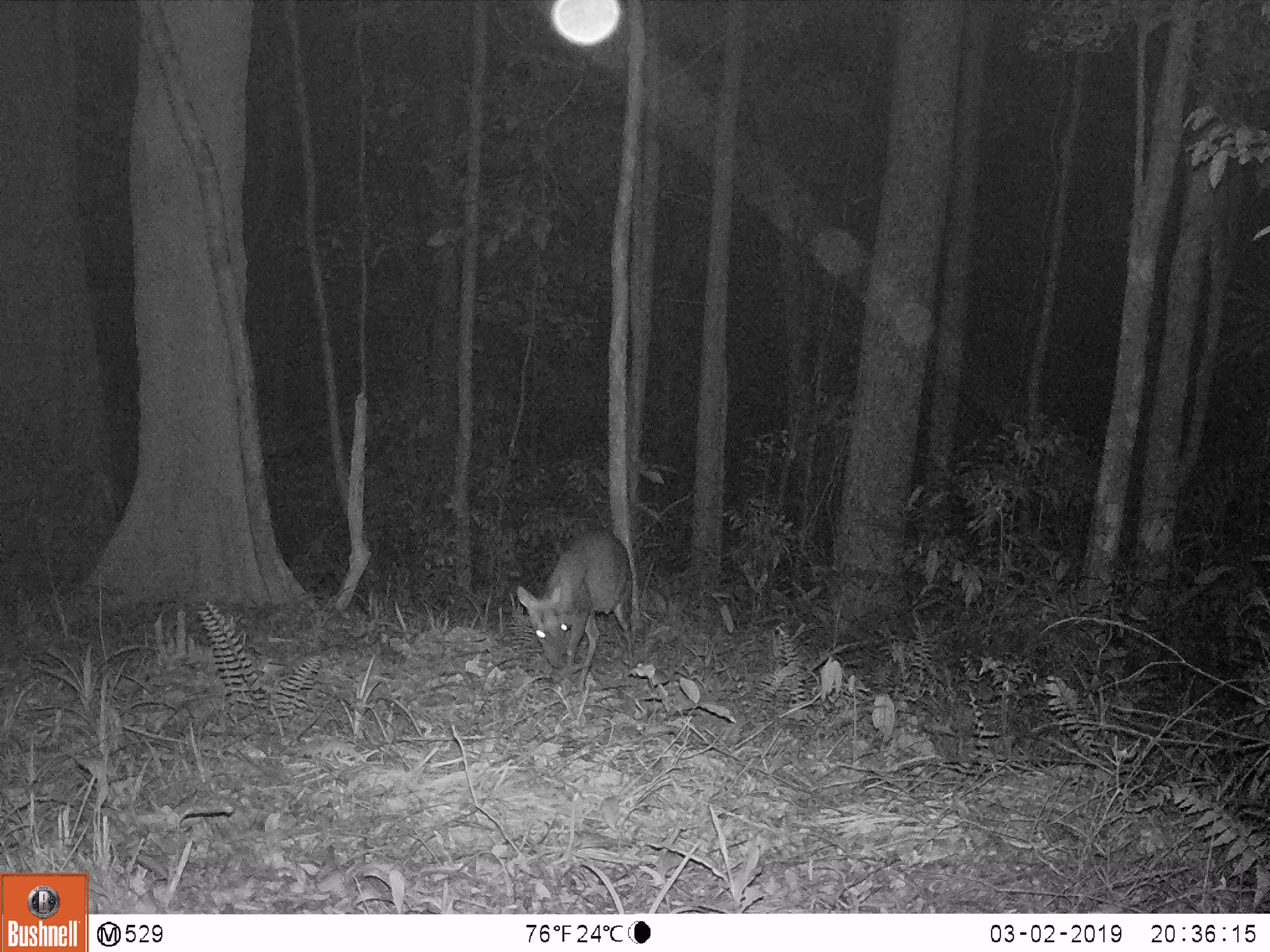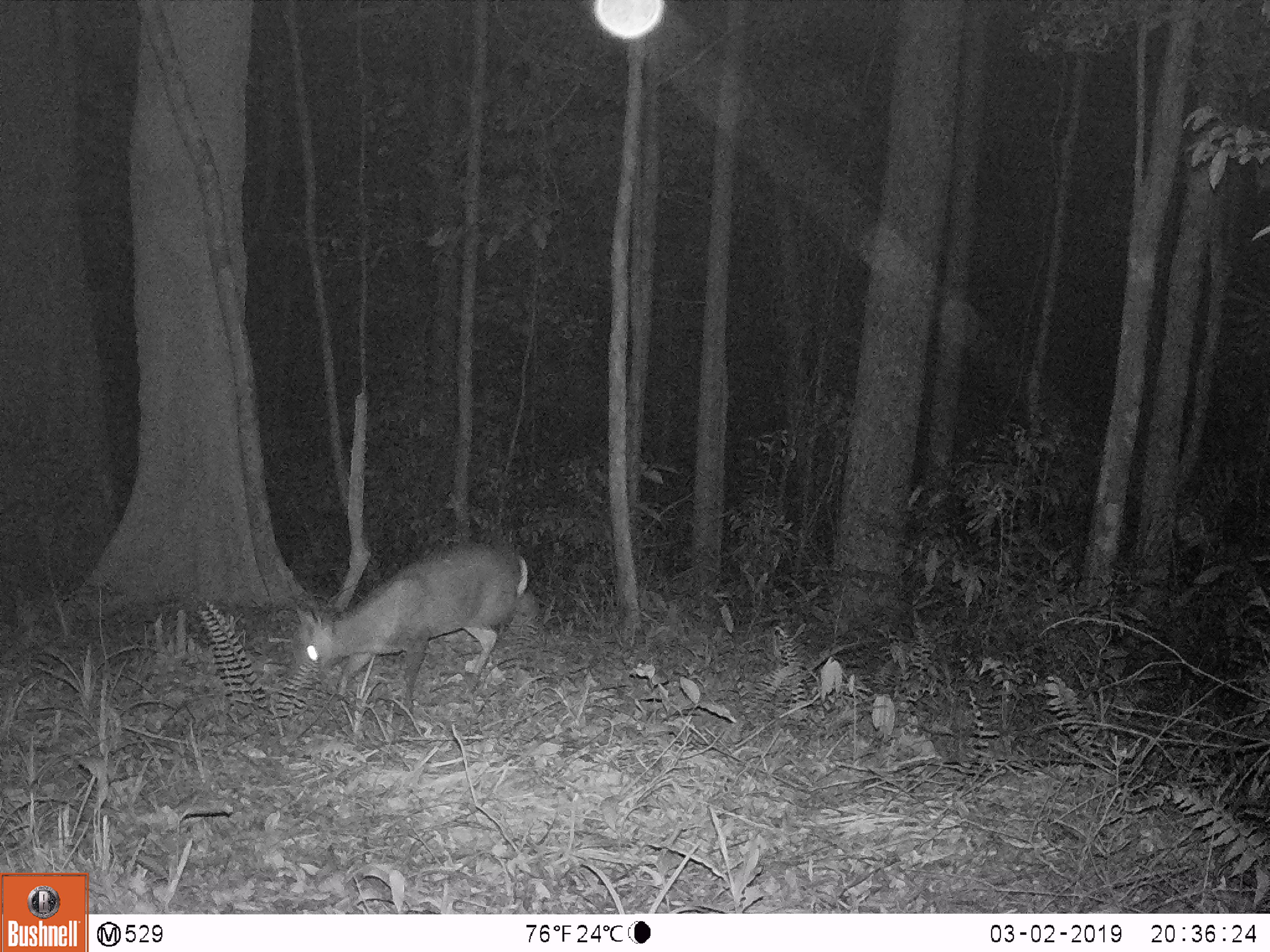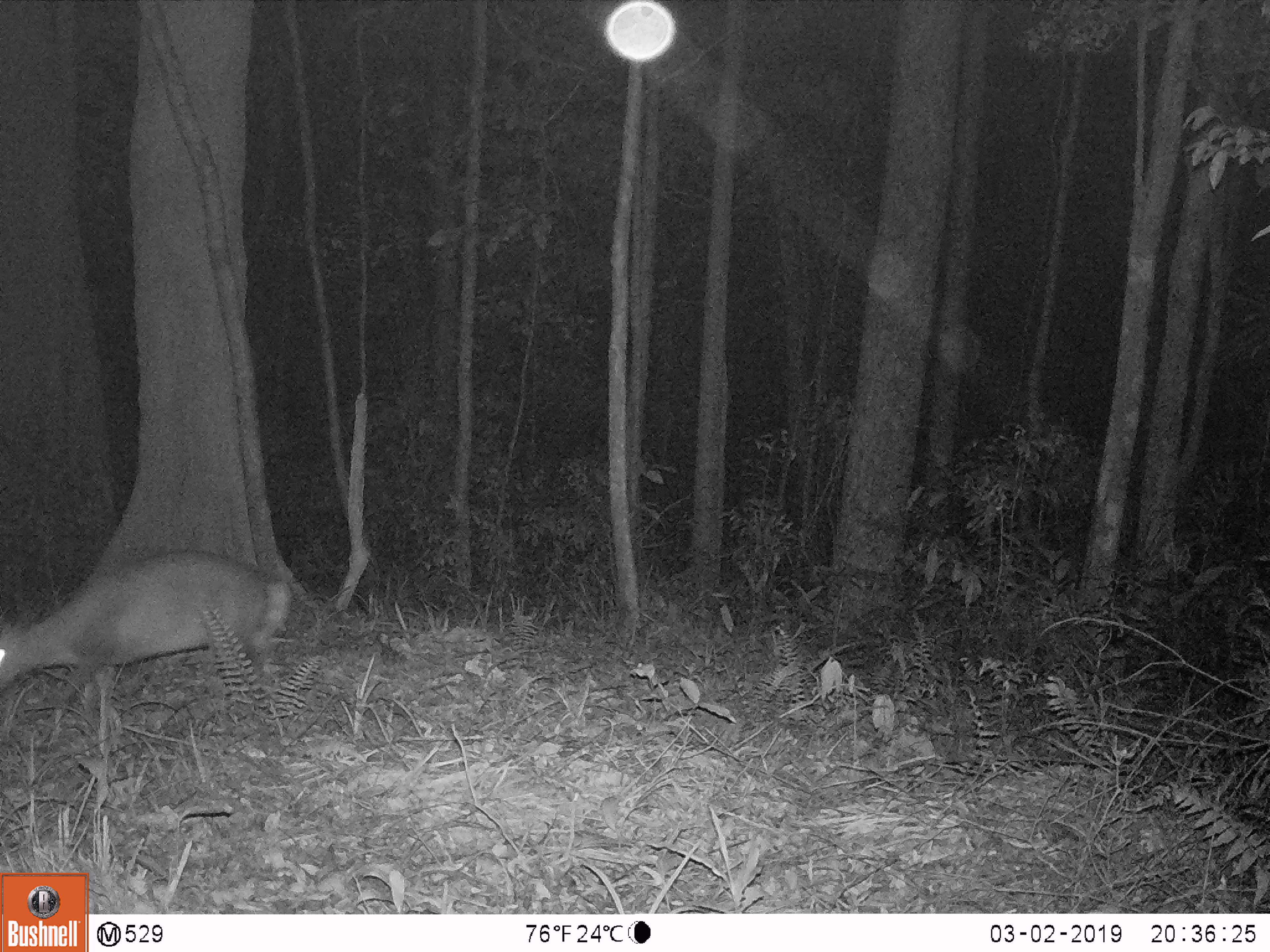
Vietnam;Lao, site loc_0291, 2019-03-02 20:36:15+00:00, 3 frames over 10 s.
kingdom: Animalia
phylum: Chordata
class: Mammalia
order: Artiodactyla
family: Cervidae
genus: Muntiacus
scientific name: Muntiacus rooseveltorum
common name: roosevelt's muntjac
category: roosevelts muntjac group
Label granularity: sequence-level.